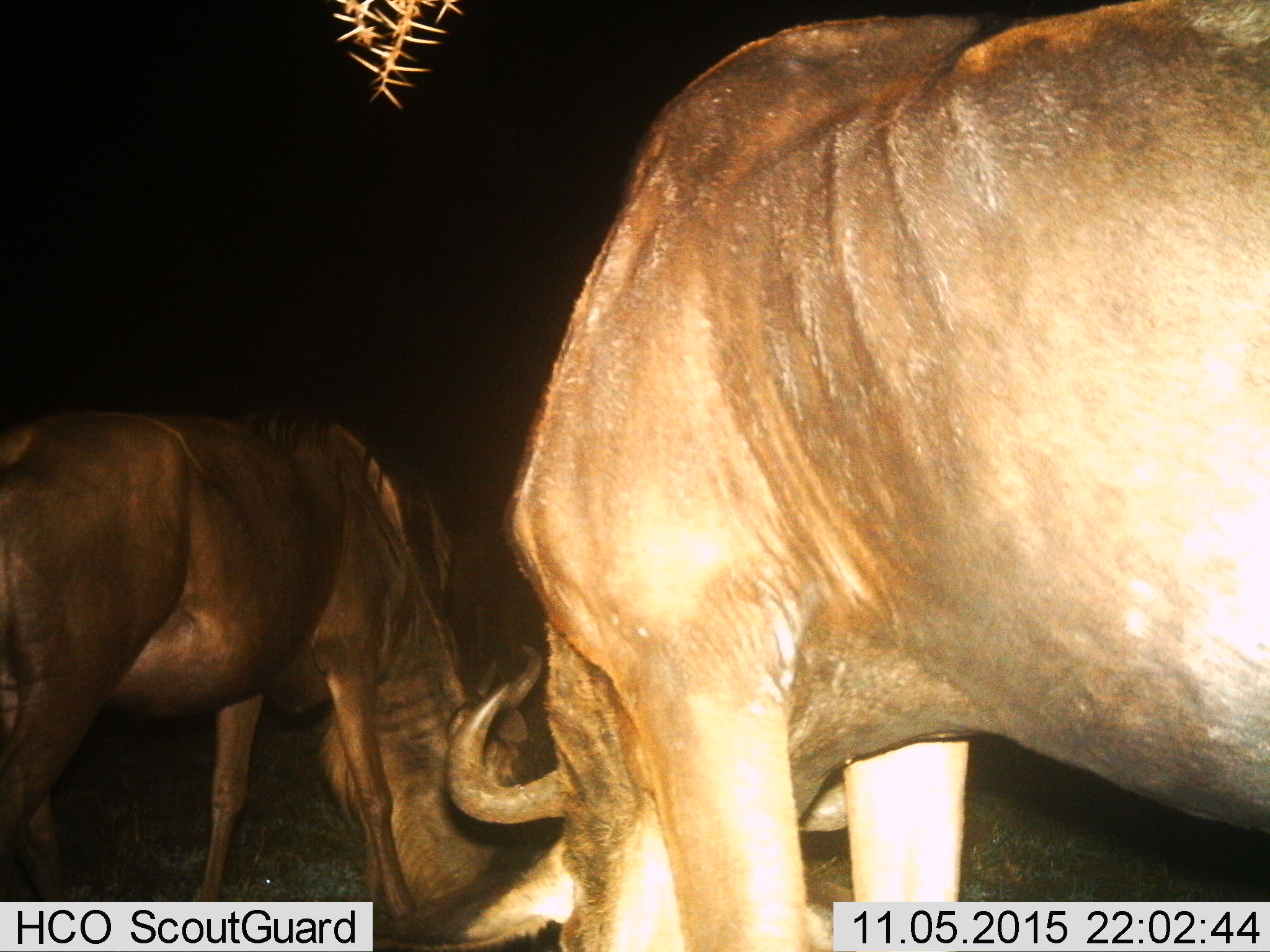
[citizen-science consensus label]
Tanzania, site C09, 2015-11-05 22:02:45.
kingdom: Animalia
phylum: Chordata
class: Mammalia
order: Artiodactyla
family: Bovidae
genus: Connochaetes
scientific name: Connochaetes taurinus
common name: blue wildebeest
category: wildebeest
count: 2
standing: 31%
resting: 0%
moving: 0%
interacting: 0%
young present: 0%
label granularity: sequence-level